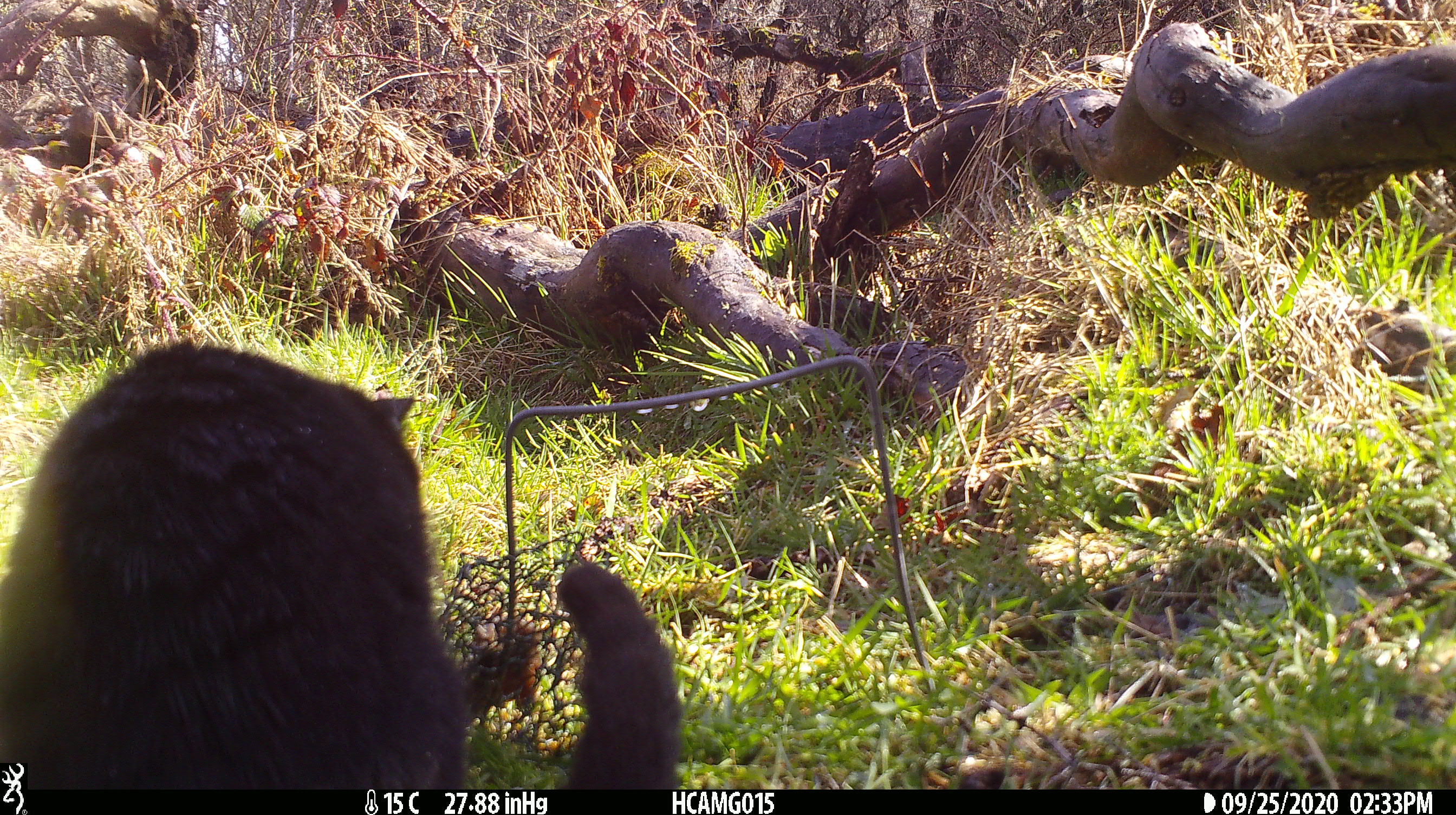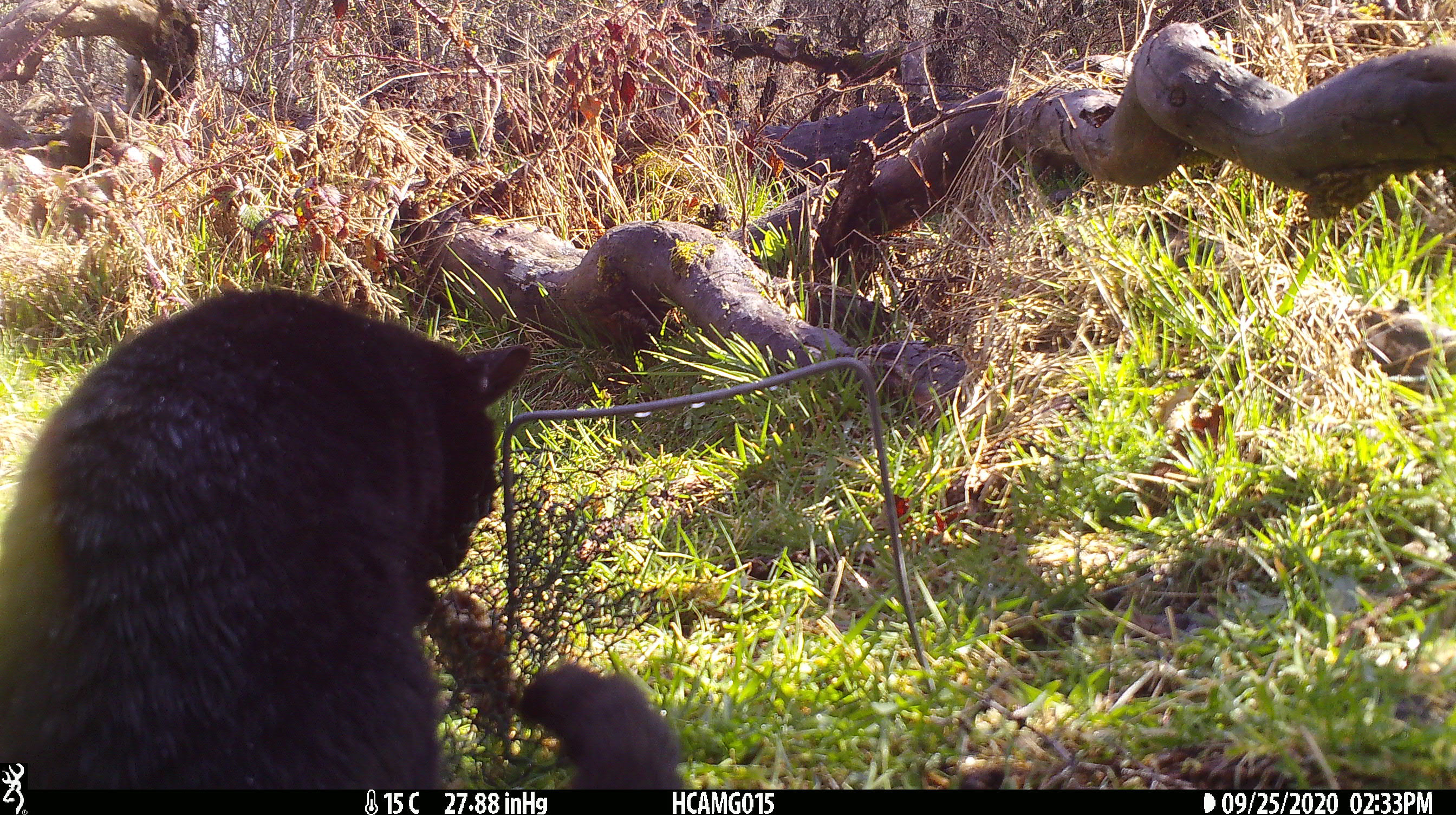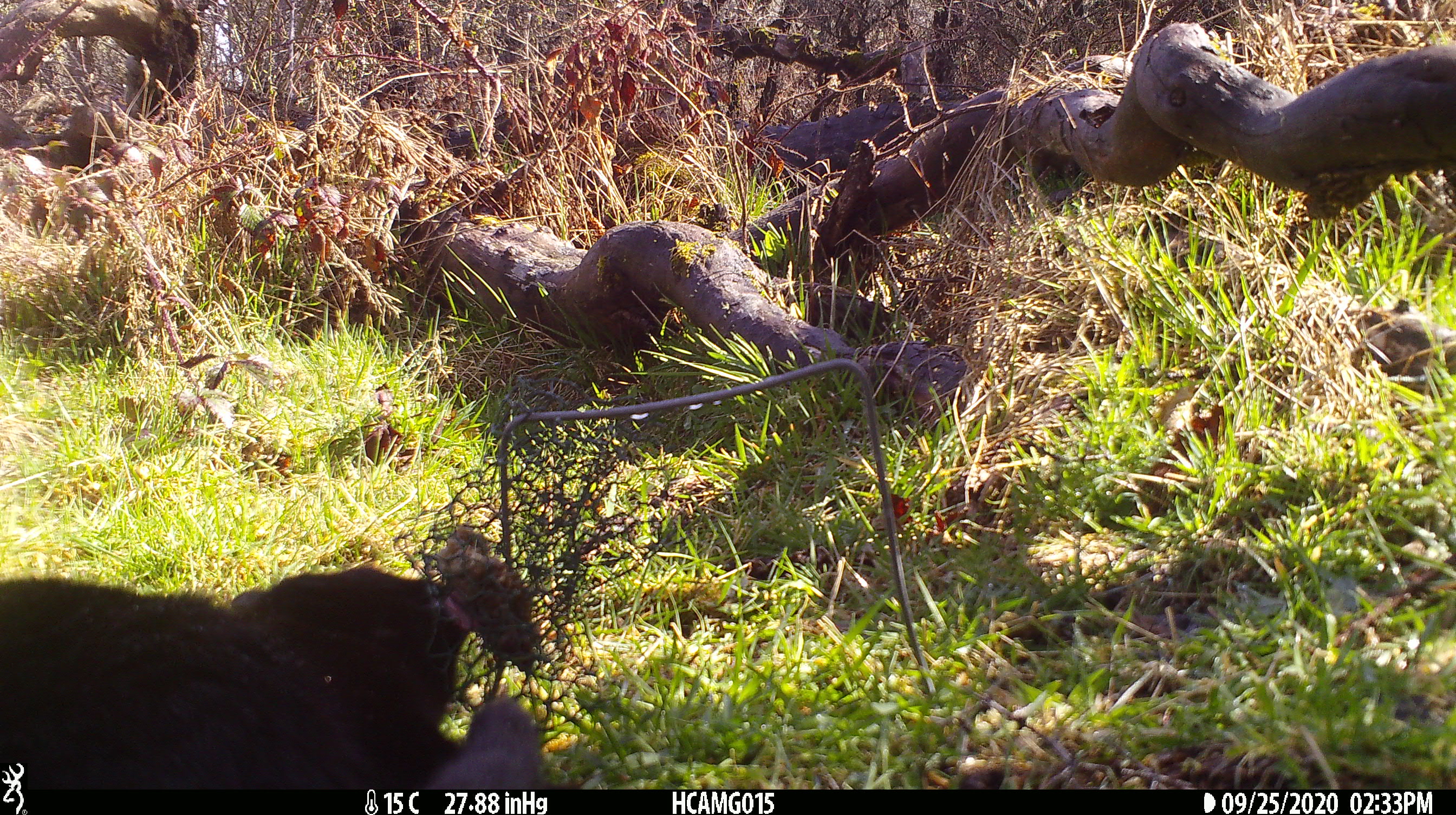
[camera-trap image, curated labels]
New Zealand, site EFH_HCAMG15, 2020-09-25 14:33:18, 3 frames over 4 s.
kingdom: Animalia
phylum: Chordata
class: Mammalia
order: Carnivora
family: Felidae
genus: Felis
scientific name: Felis catus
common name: domestic cat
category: cat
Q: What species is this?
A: Cat (domestic cat) (Felis catus).